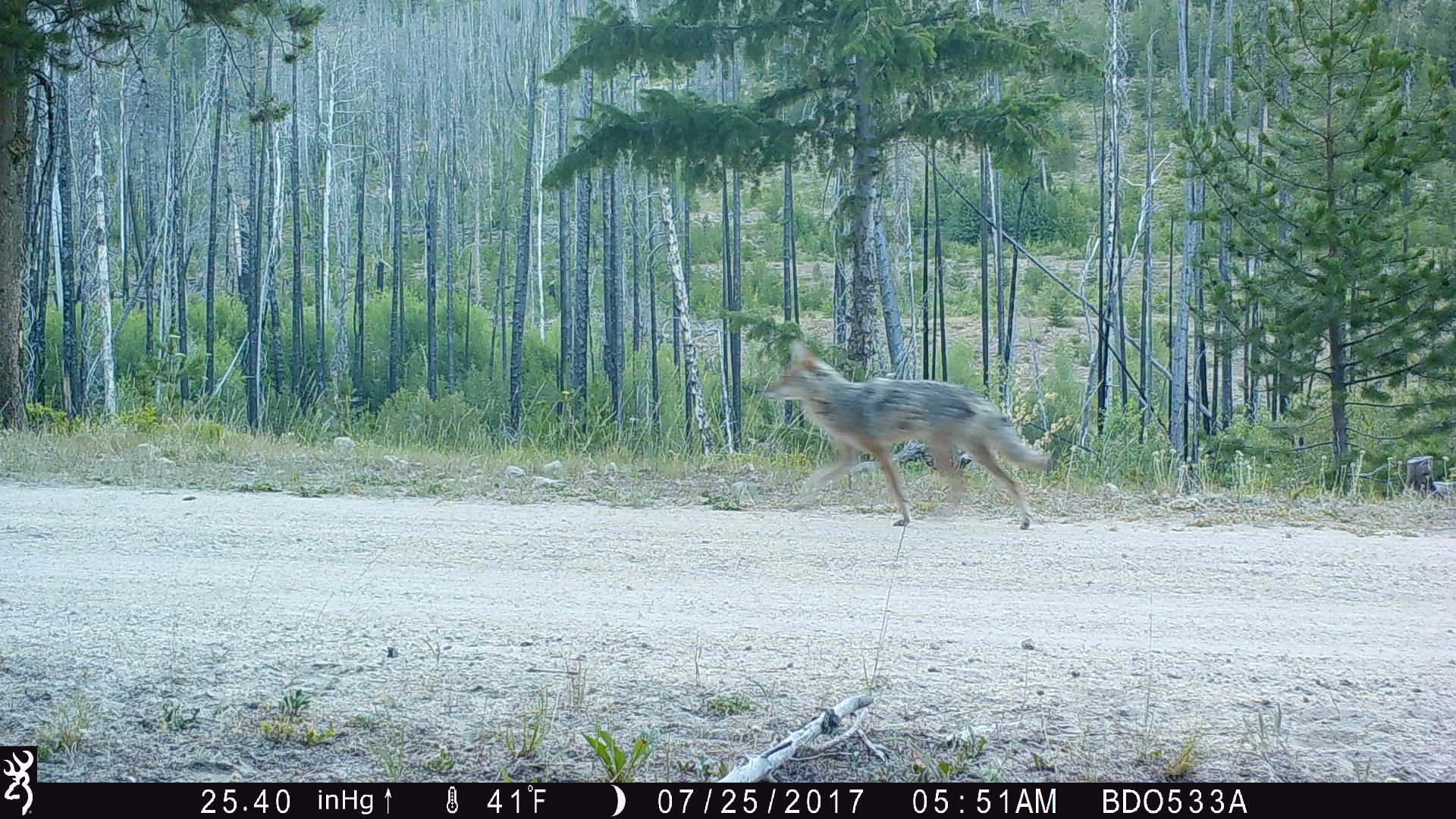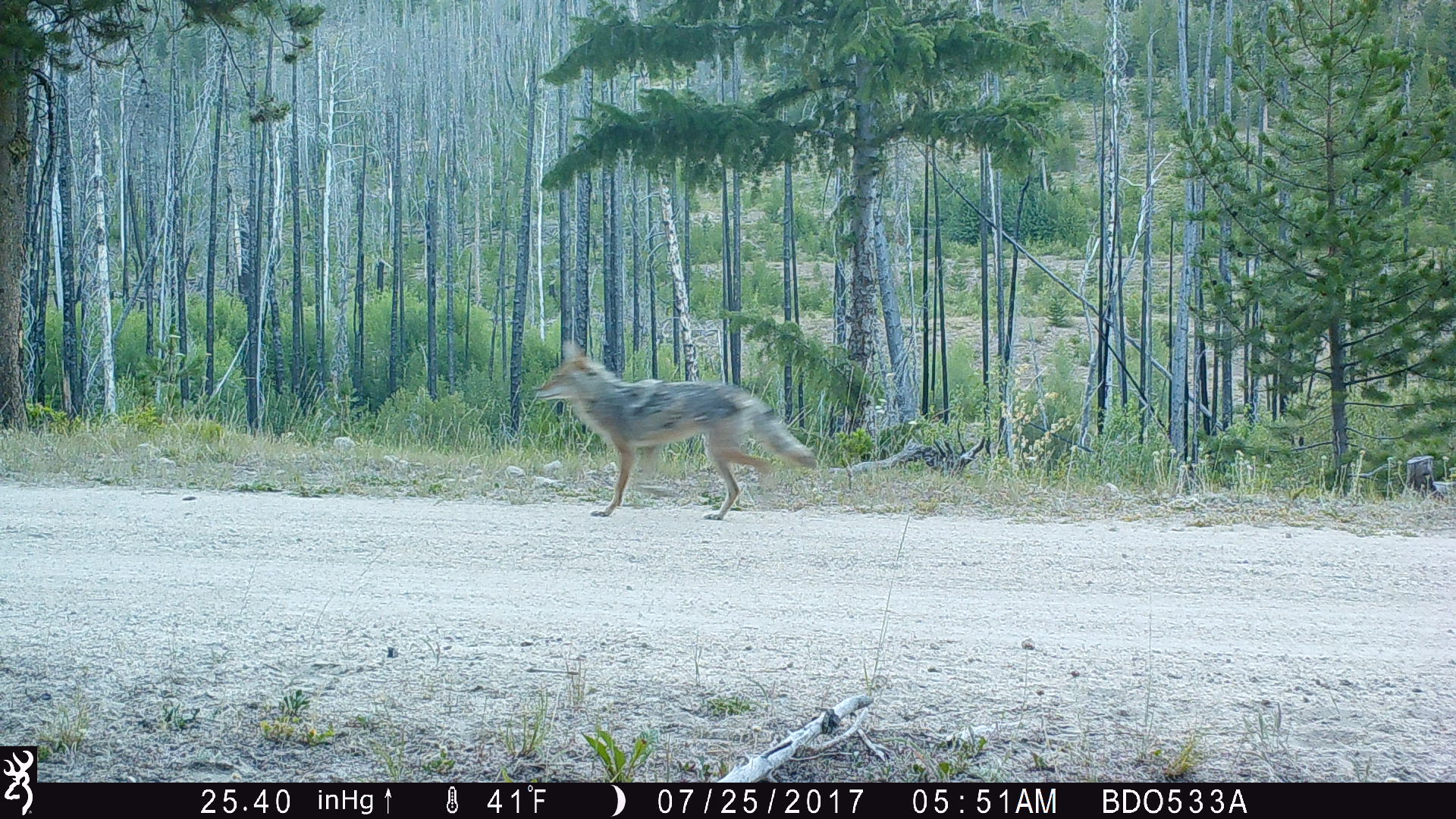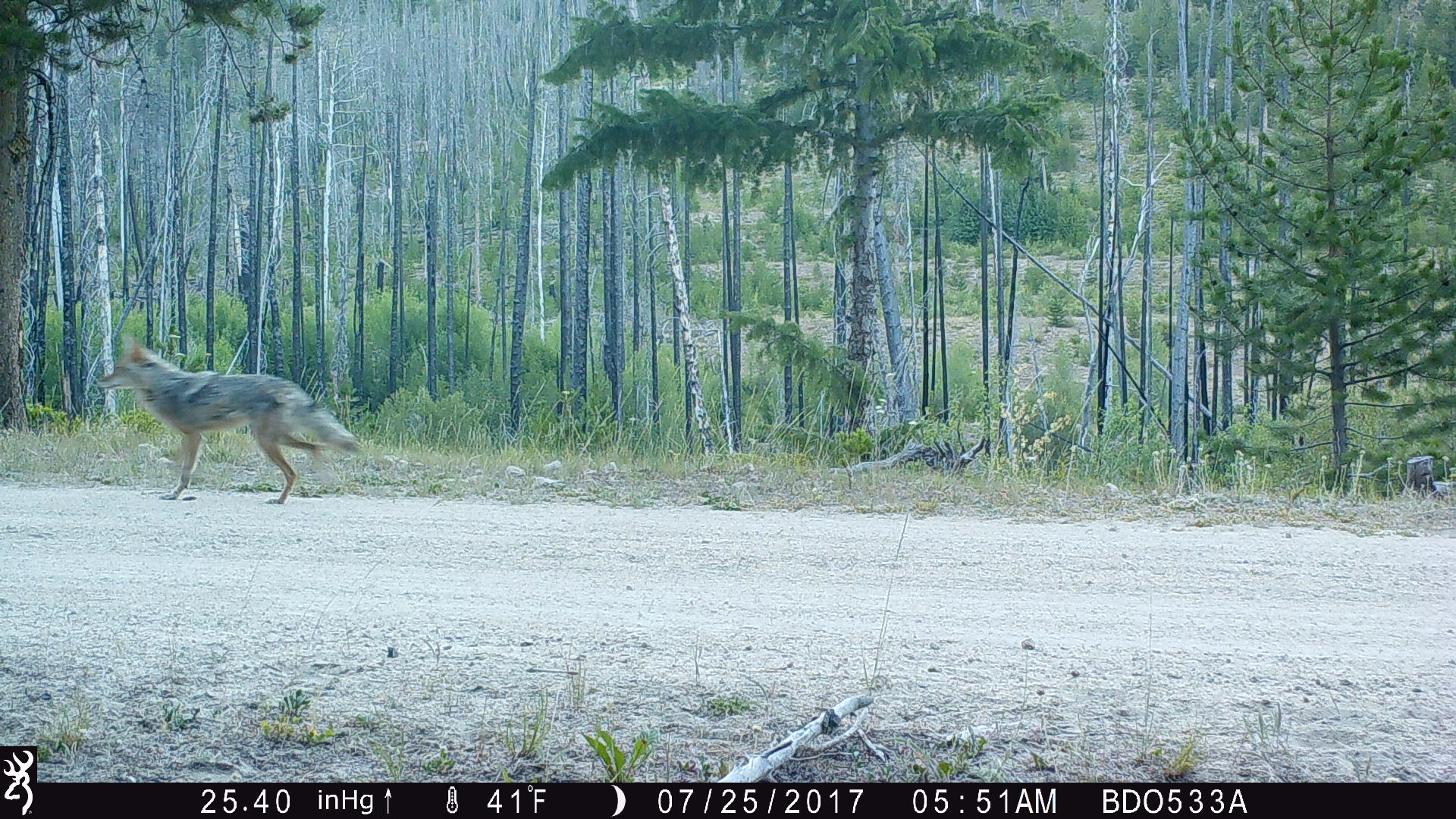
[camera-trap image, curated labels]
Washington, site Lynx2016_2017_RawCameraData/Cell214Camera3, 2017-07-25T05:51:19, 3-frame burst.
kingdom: Animalia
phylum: Chordata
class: Mammalia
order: Carnivora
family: Canidae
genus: Canis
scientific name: Canis latrans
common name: coyote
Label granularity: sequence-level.